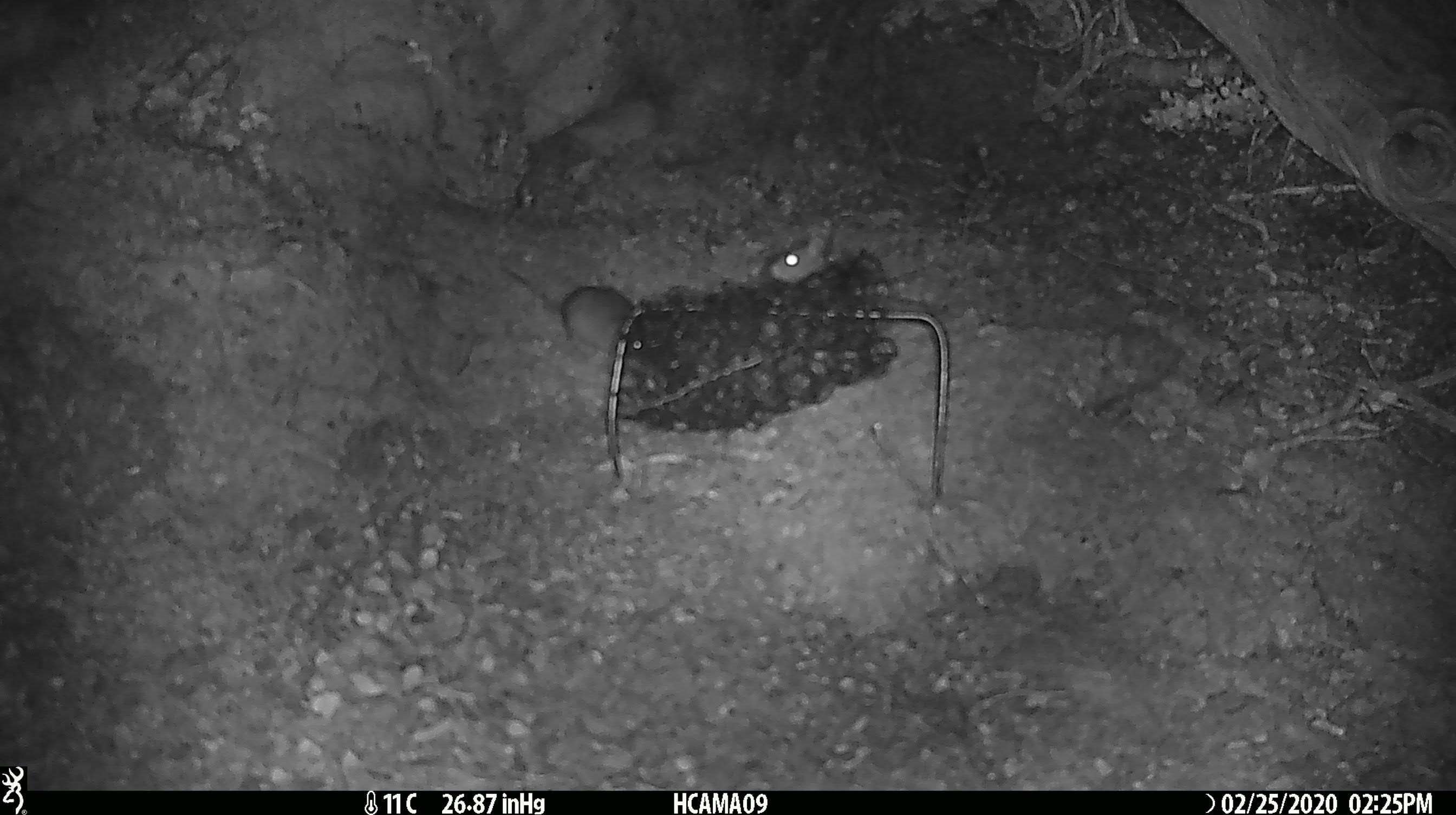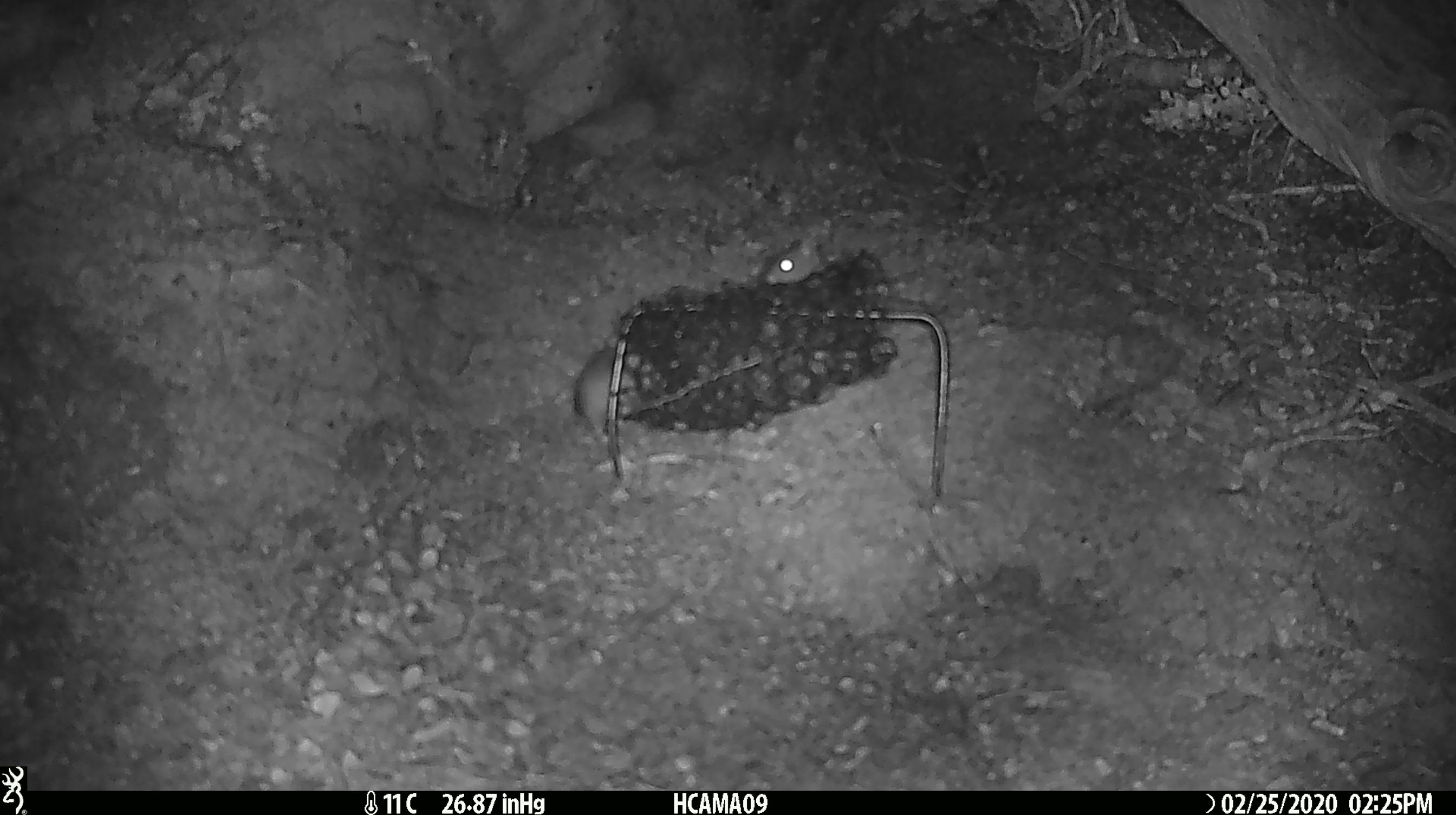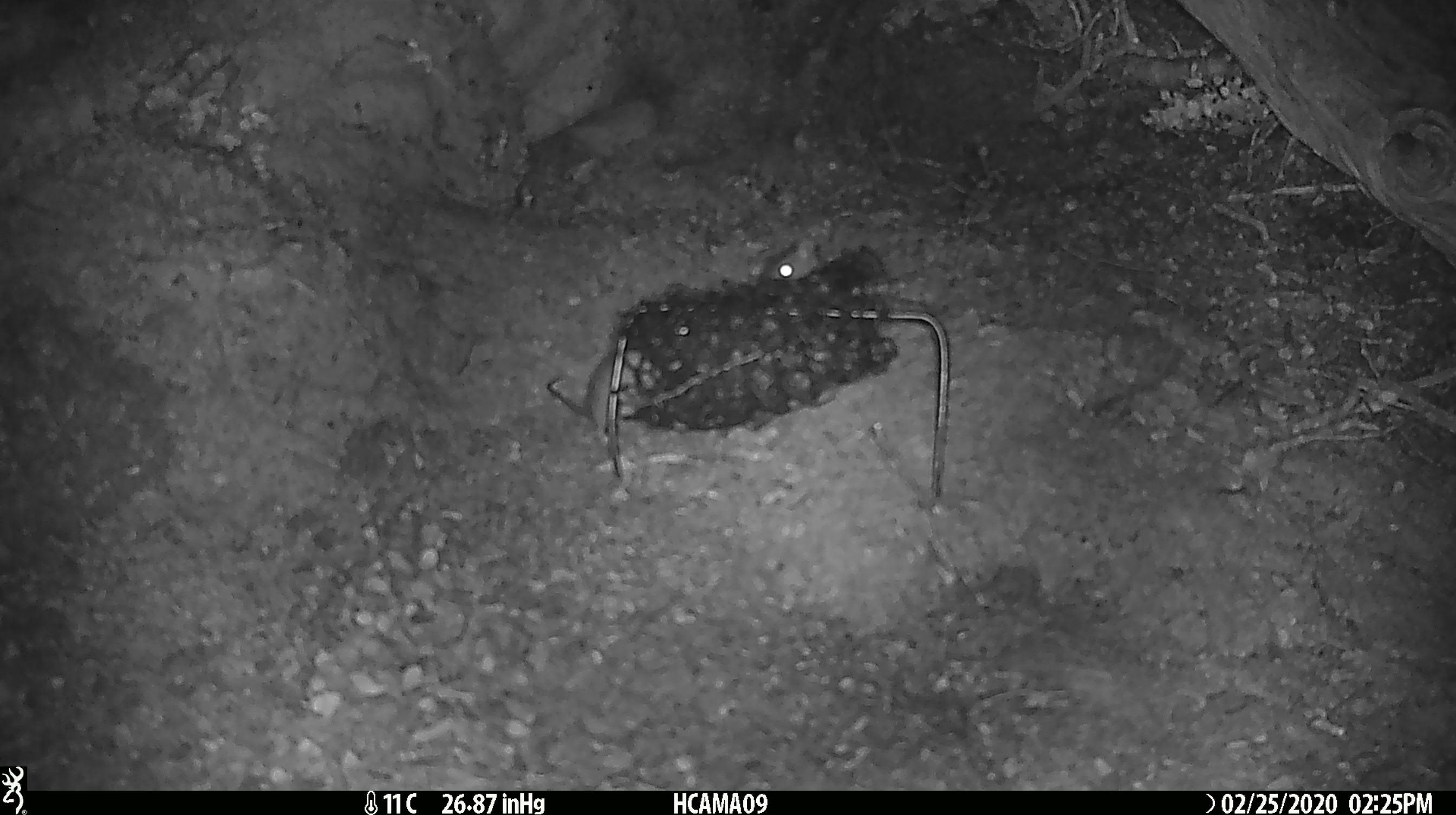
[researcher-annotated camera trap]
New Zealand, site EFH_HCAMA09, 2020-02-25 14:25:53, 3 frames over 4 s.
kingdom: Animalia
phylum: Chordata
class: Mammalia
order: Rodentia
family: Muridae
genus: Mus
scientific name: Mus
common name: mouse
Mouse (Mus).